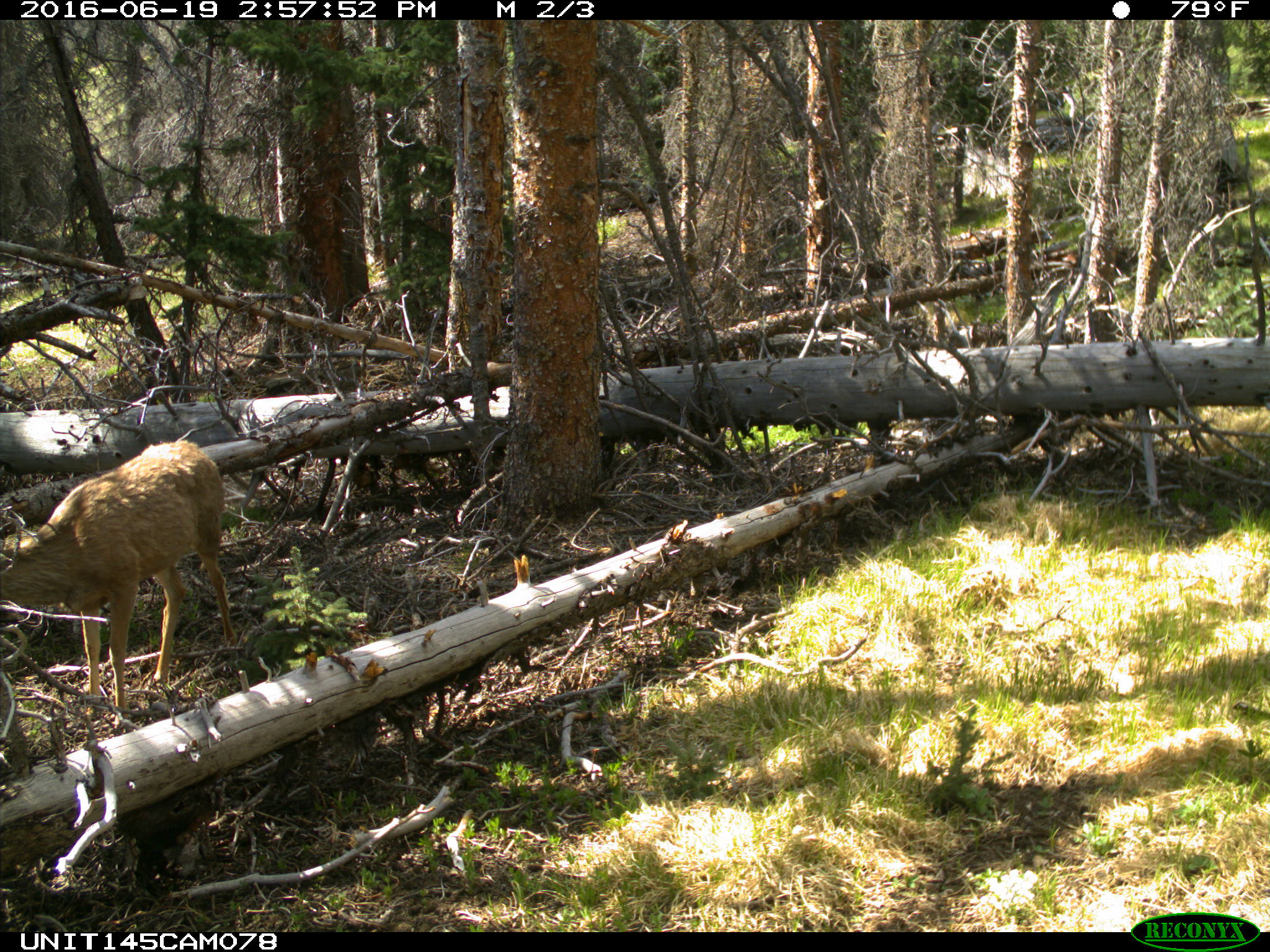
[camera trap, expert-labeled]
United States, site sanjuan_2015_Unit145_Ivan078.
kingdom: Animalia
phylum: Chordata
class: Mammalia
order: Artiodactyla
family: Cervidae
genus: Odocoileus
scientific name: Odocoileus hemionus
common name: mule deer